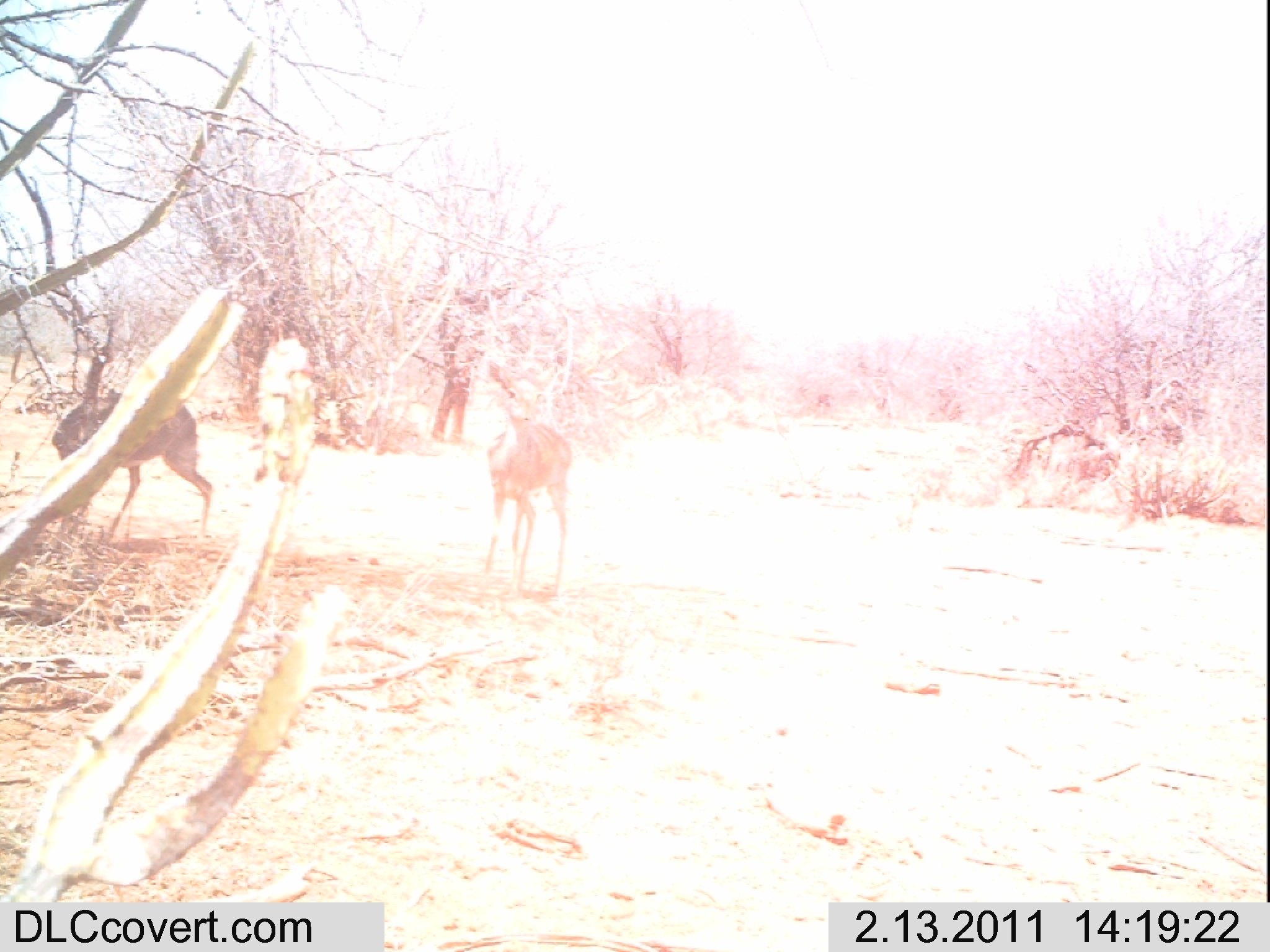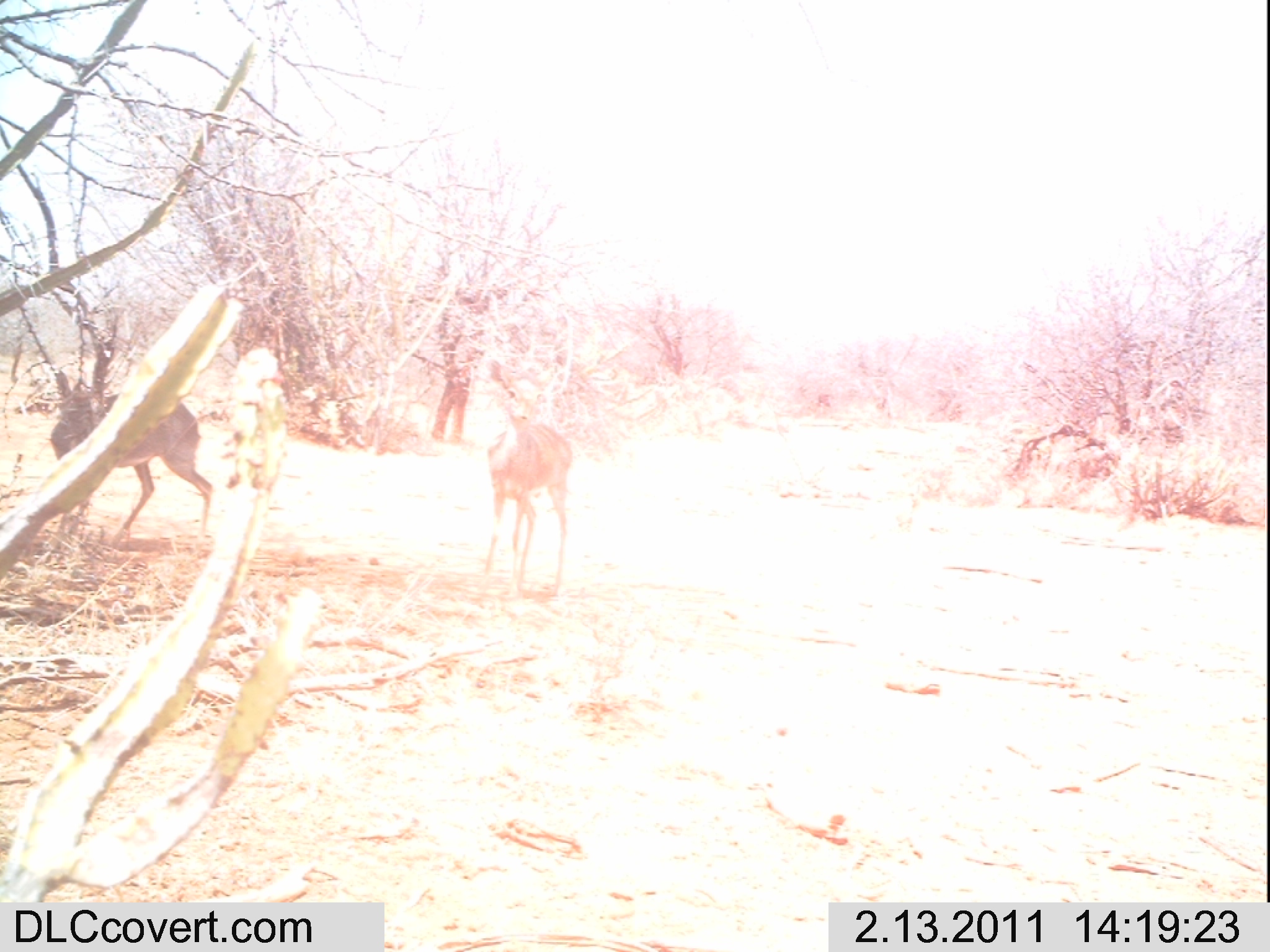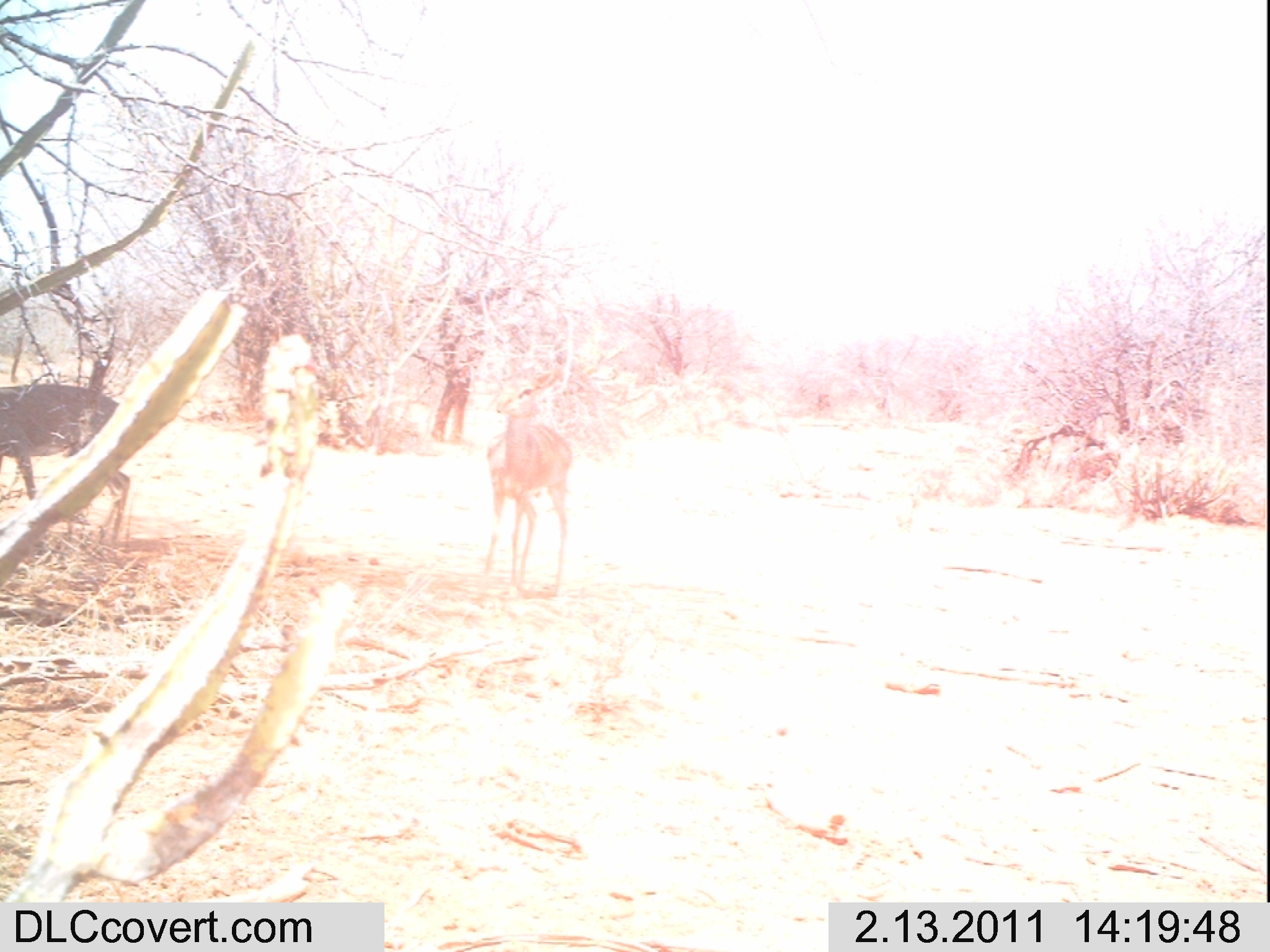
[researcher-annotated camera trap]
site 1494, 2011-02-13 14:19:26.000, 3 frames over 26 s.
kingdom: Animalia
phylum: Chordata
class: Mammalia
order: Artiodactyla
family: Bovidae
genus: Madoqua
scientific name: Madoqua guentheri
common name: günther's dik-dik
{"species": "Madoqua guentheri (günther's dik-dik)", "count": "2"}